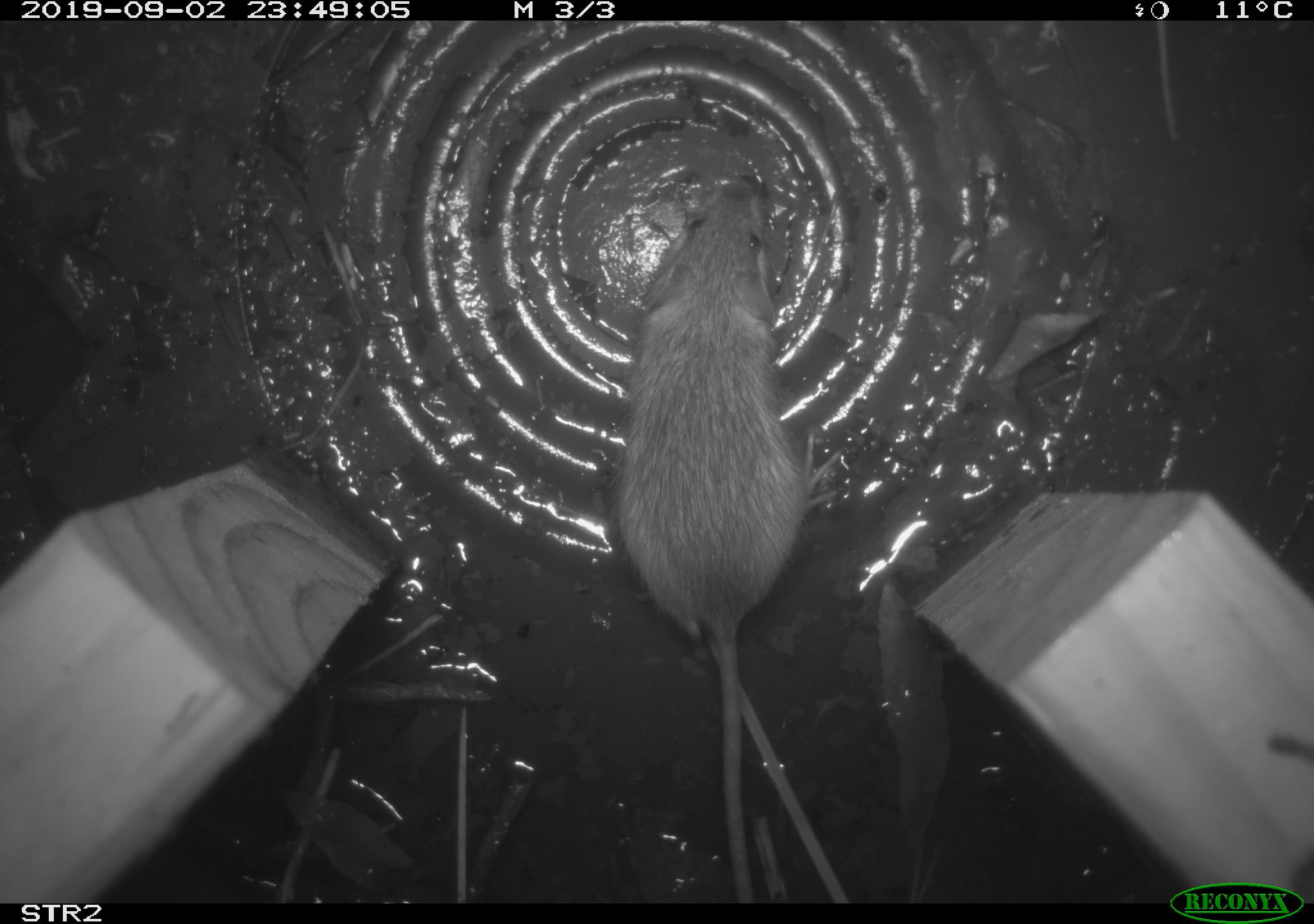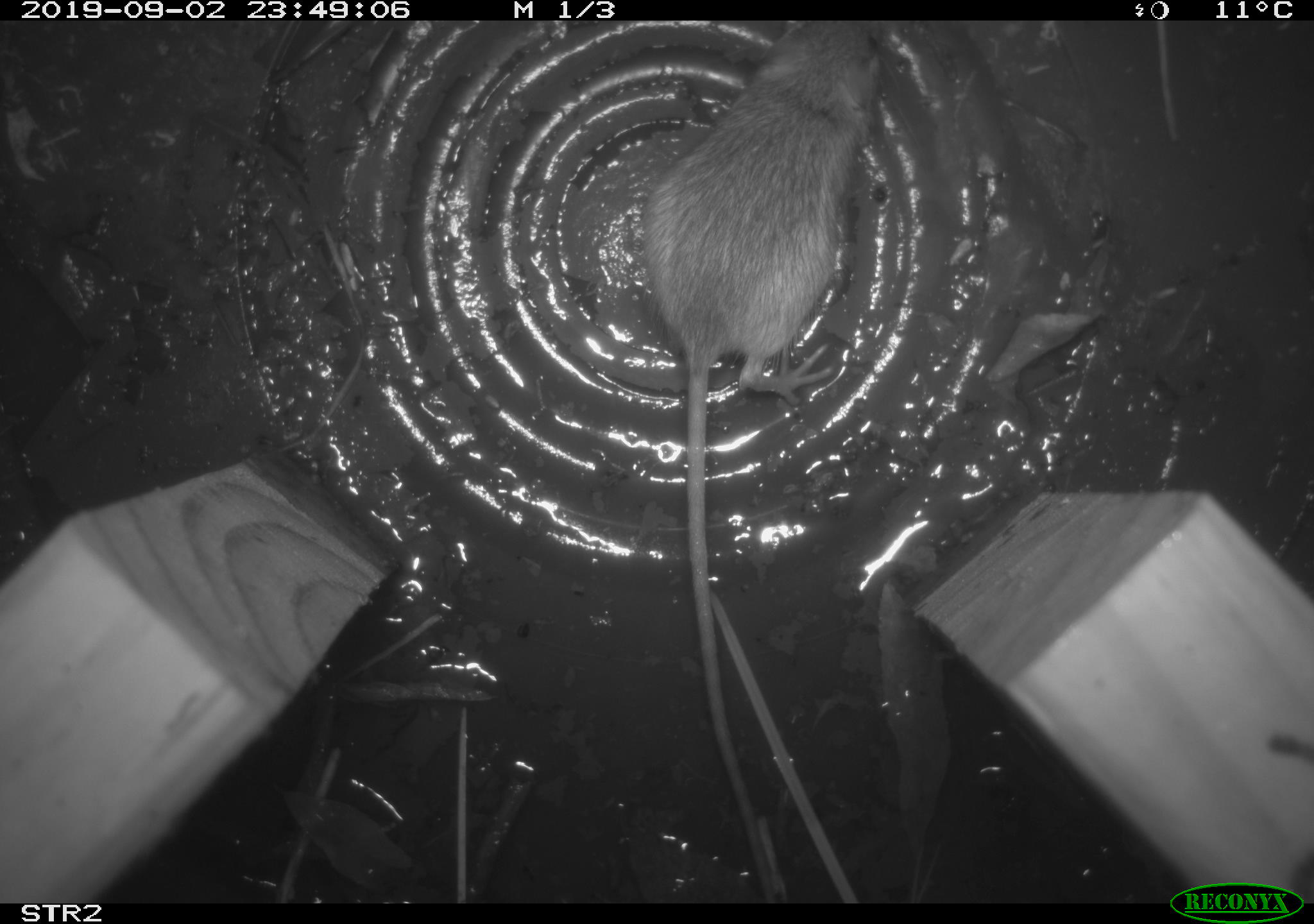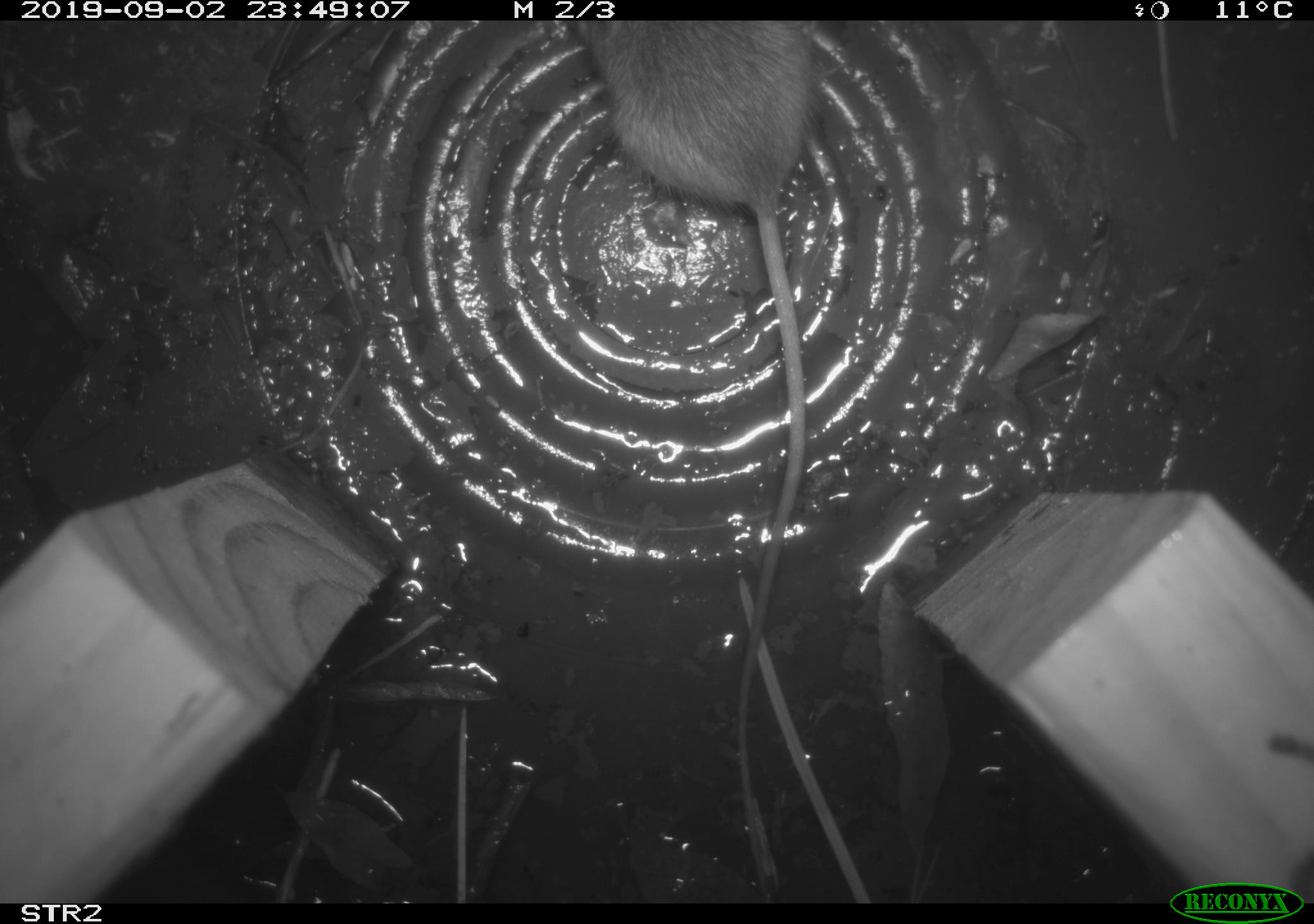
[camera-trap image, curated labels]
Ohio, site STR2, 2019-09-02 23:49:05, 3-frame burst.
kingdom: Animalia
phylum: Chordata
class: Mammalia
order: Rodentia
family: Zapodidae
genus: Napaeozapus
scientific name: Napaeozapus insignis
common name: woodland jumping mouse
Woodland jumping mouse (Napaeozapus insignis).